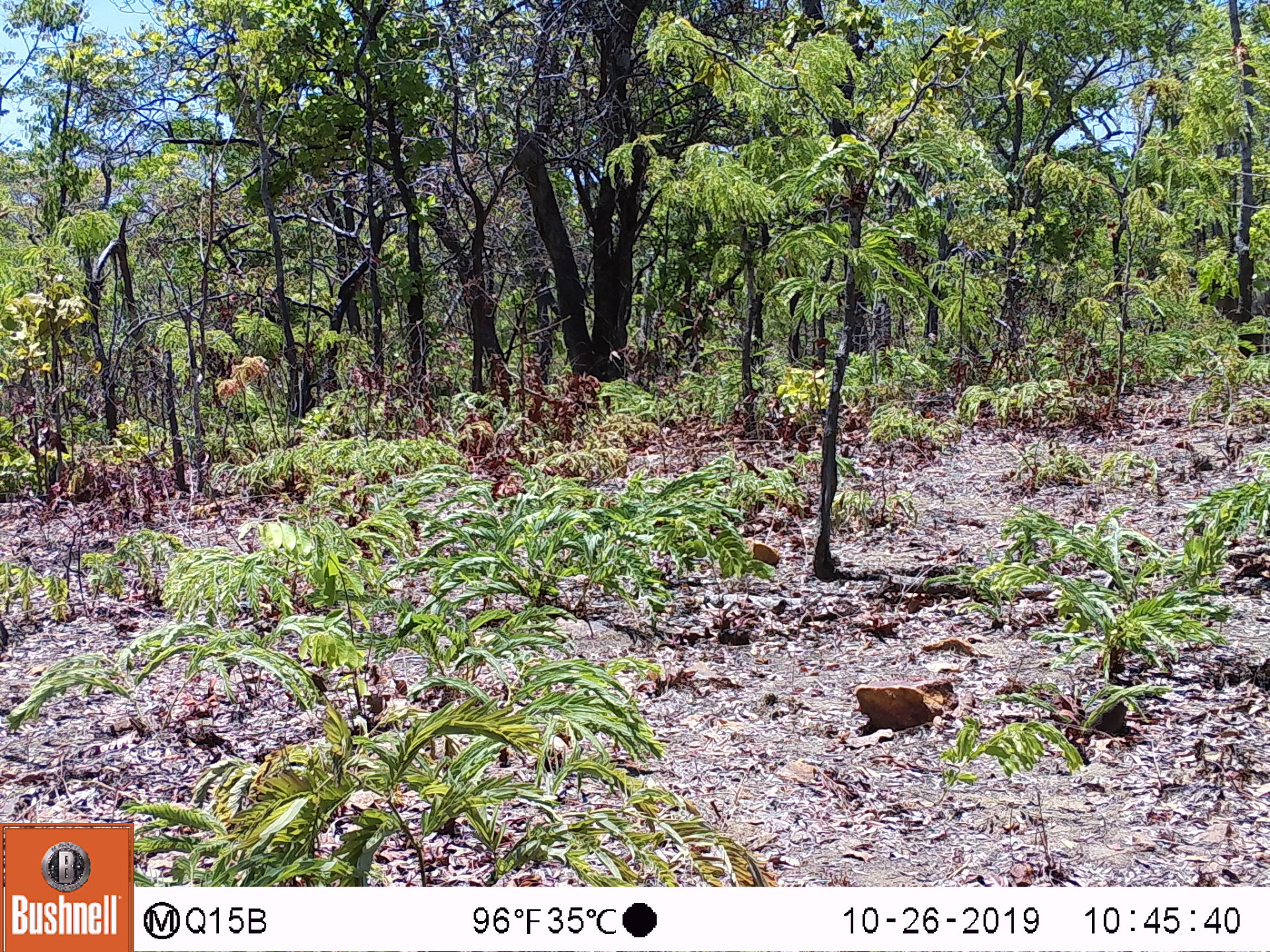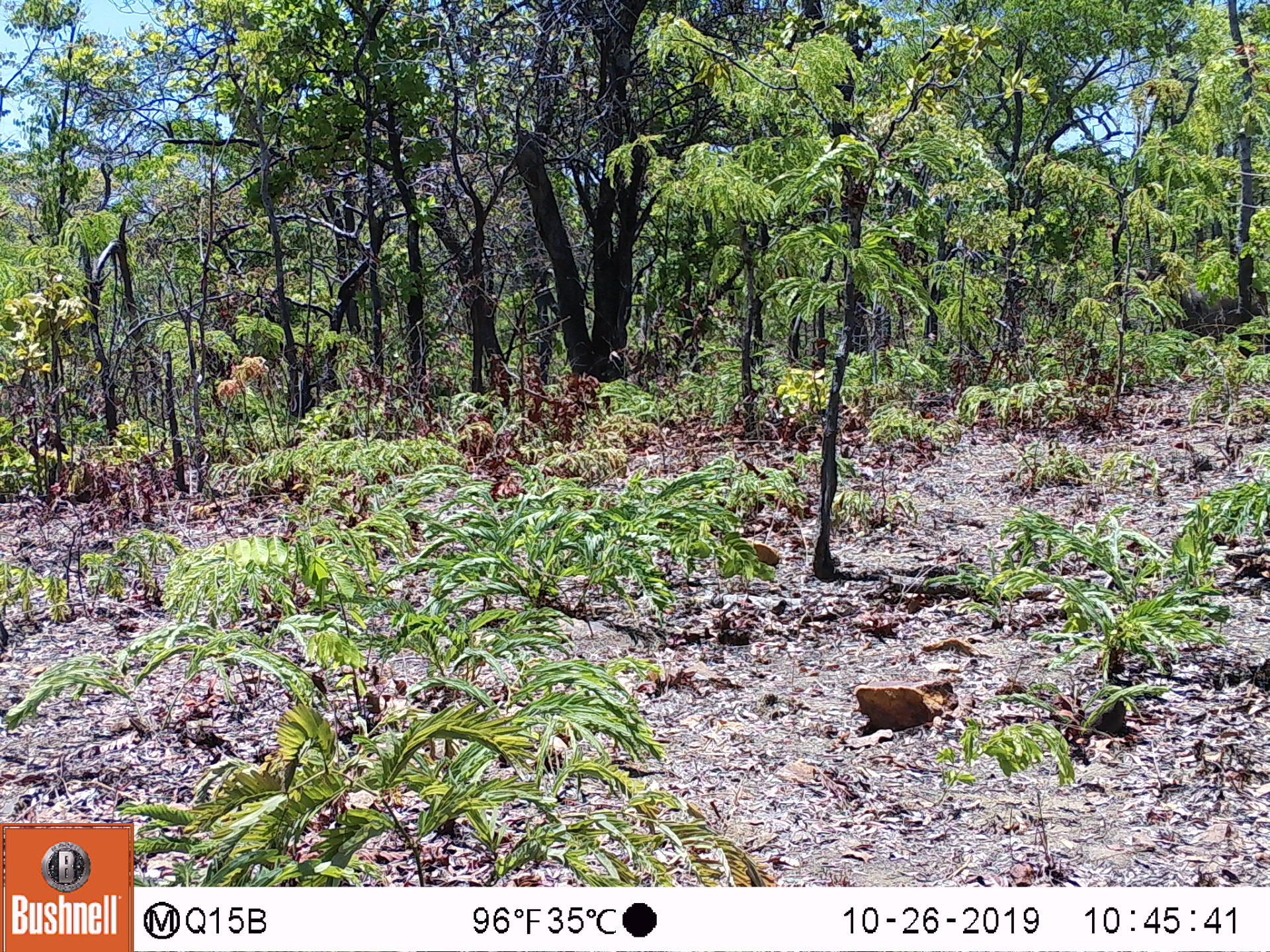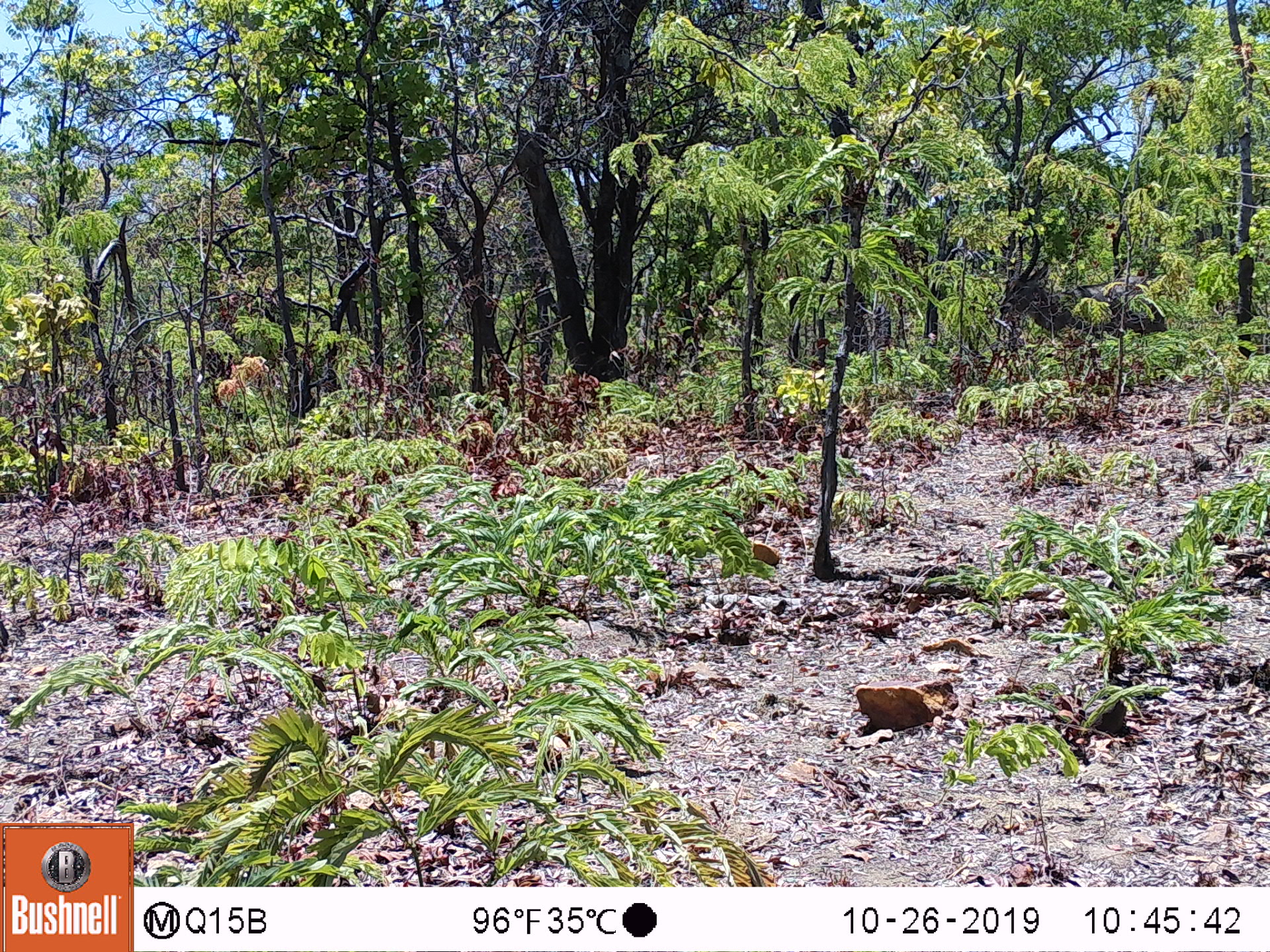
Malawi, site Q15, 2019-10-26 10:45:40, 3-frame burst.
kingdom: Animalia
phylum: Chordata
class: Mammalia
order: Artiodactyla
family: Bovidae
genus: Kobus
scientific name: Kobus ellipsiprymnus ellipsiprymnus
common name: common waterbuck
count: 1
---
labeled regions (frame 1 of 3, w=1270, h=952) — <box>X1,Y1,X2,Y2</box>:
common waterbuck: <box>1195,274,1262,351</box>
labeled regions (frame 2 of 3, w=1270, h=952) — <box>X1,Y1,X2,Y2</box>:
common waterbuck: <box>1138,220,1262,340</box>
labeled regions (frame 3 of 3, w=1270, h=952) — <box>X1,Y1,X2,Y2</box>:
common waterbuck: <box>1008,232,1162,353</box>